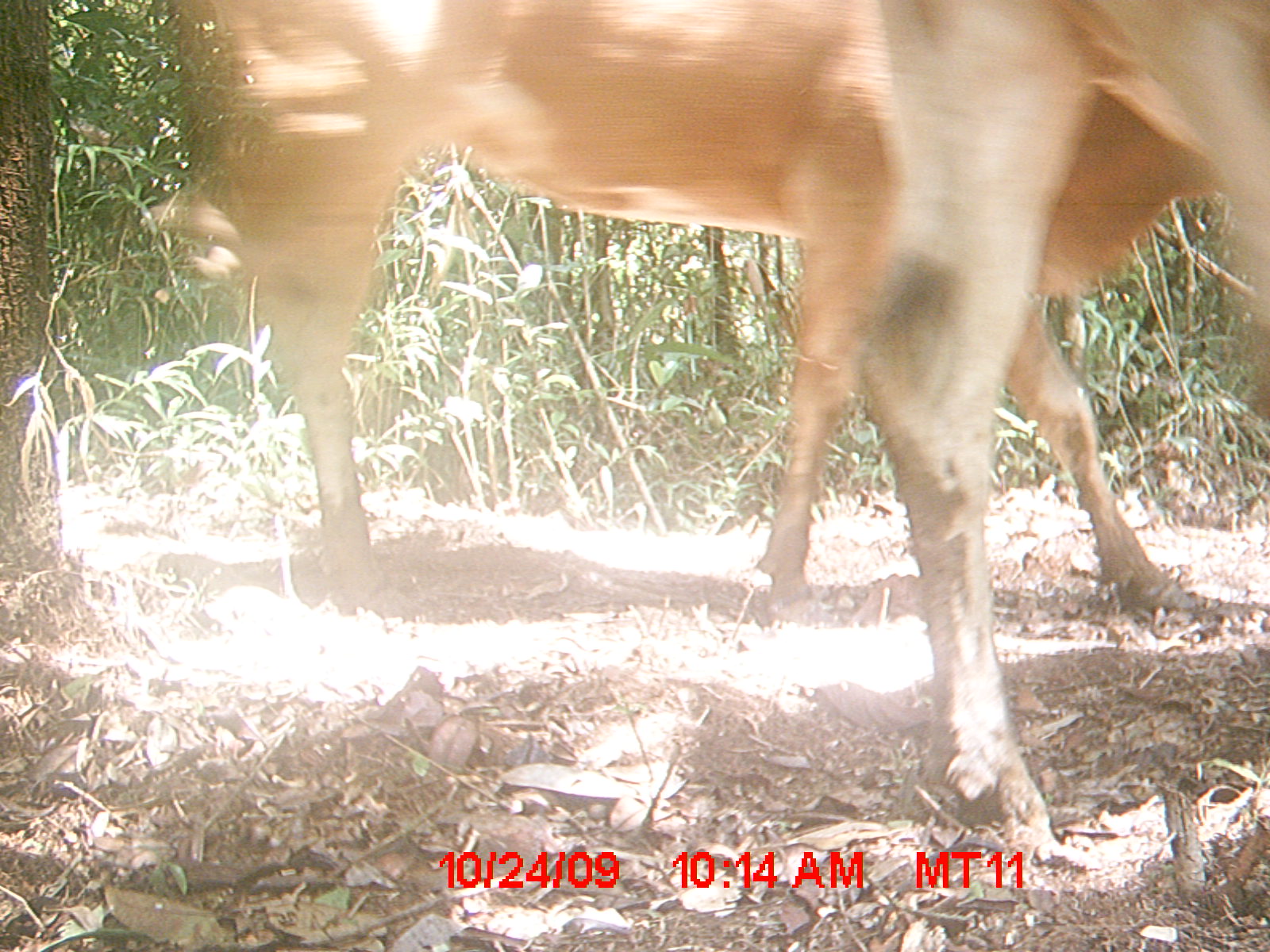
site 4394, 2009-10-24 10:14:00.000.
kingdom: Animalia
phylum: Chordata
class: Mammalia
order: Artiodactyla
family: Bovidae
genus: Bos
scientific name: Bos taurus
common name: domestic cattle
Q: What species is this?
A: Bos taurus (domestic cattle).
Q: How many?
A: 4.